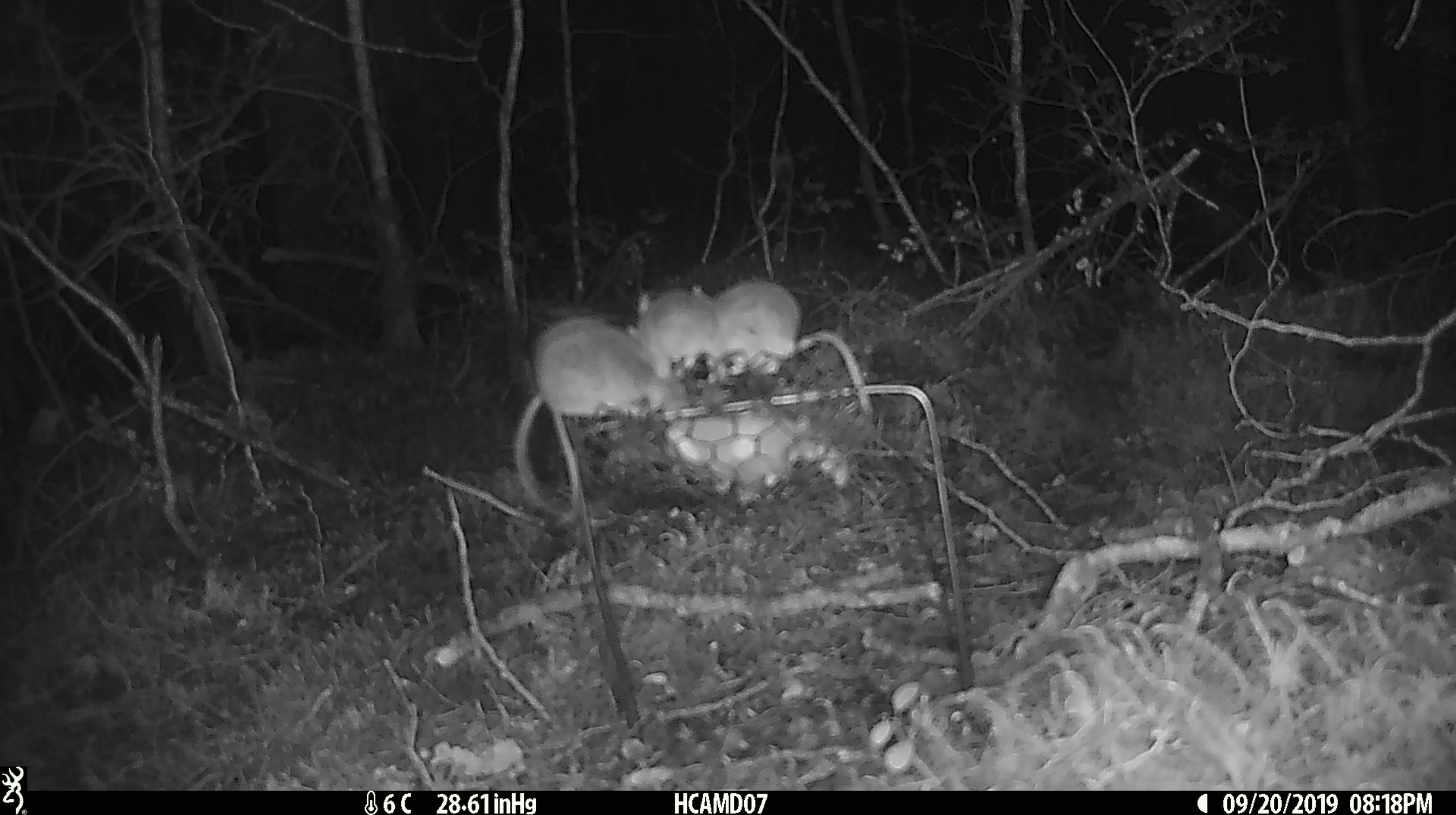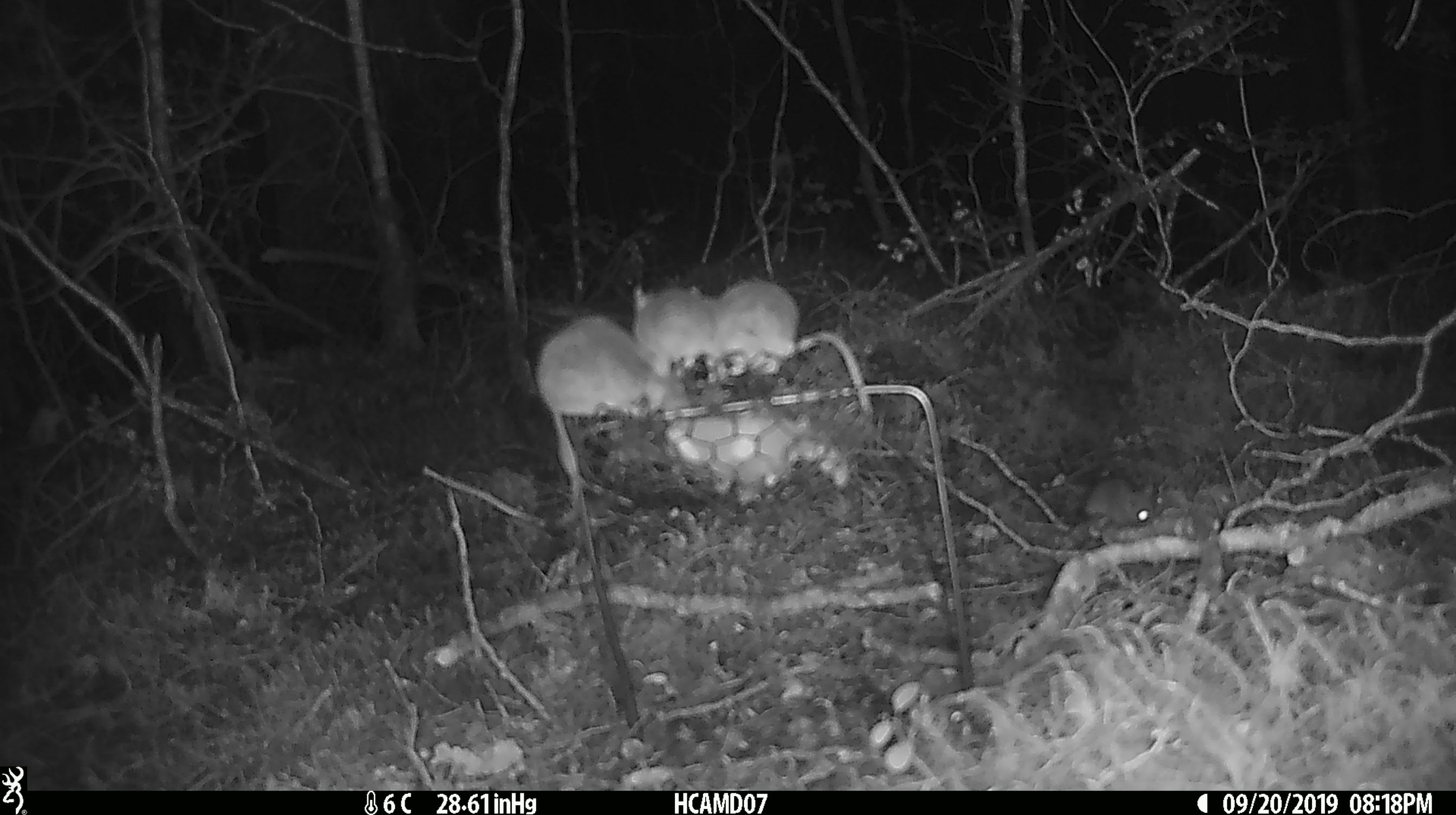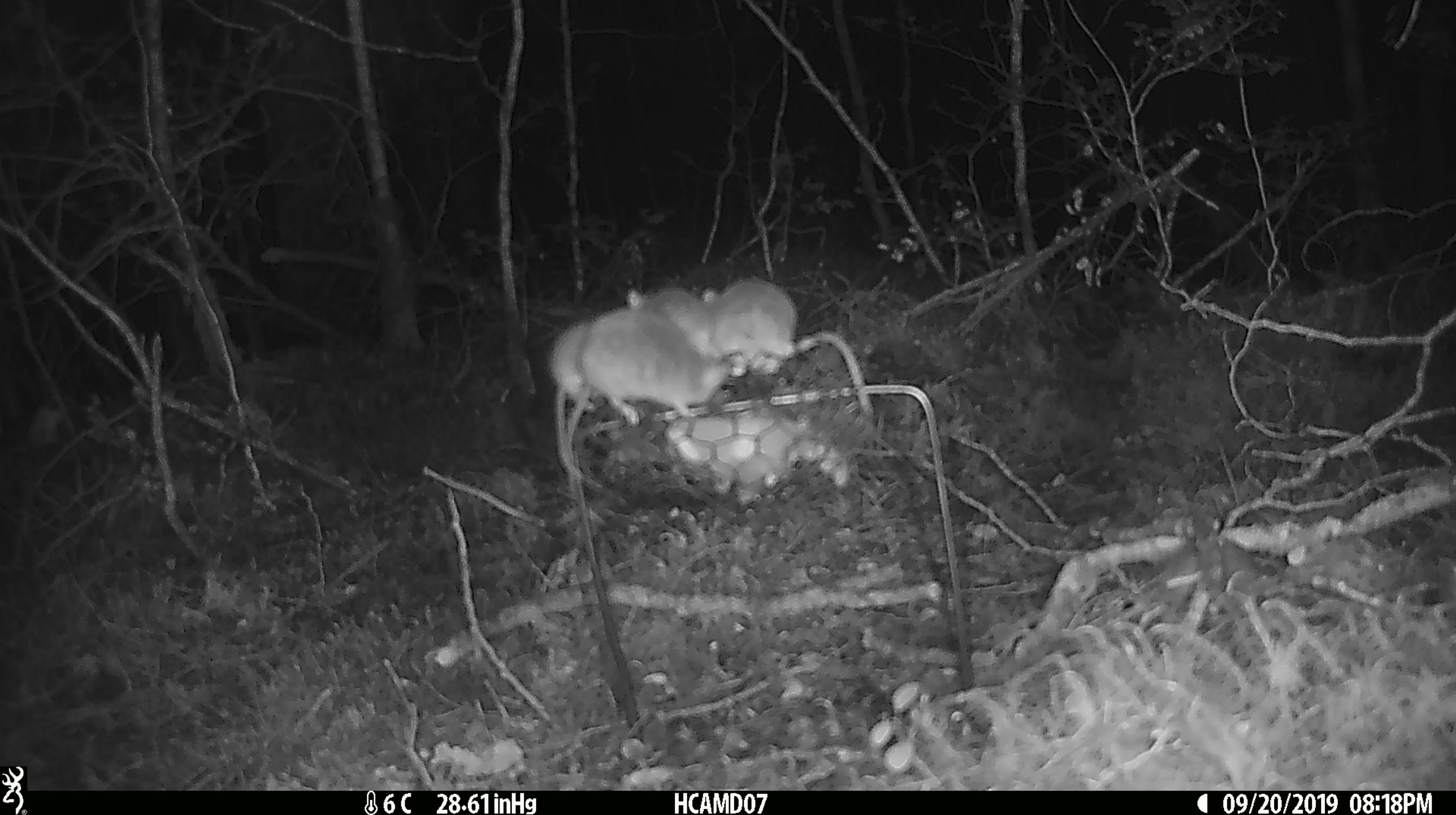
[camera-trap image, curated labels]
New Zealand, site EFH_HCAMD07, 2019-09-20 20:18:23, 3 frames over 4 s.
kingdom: Animalia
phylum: Chordata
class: Mammalia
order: Rodentia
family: Muridae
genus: Mus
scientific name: Mus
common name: mouse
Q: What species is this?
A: Mouse (Mus).